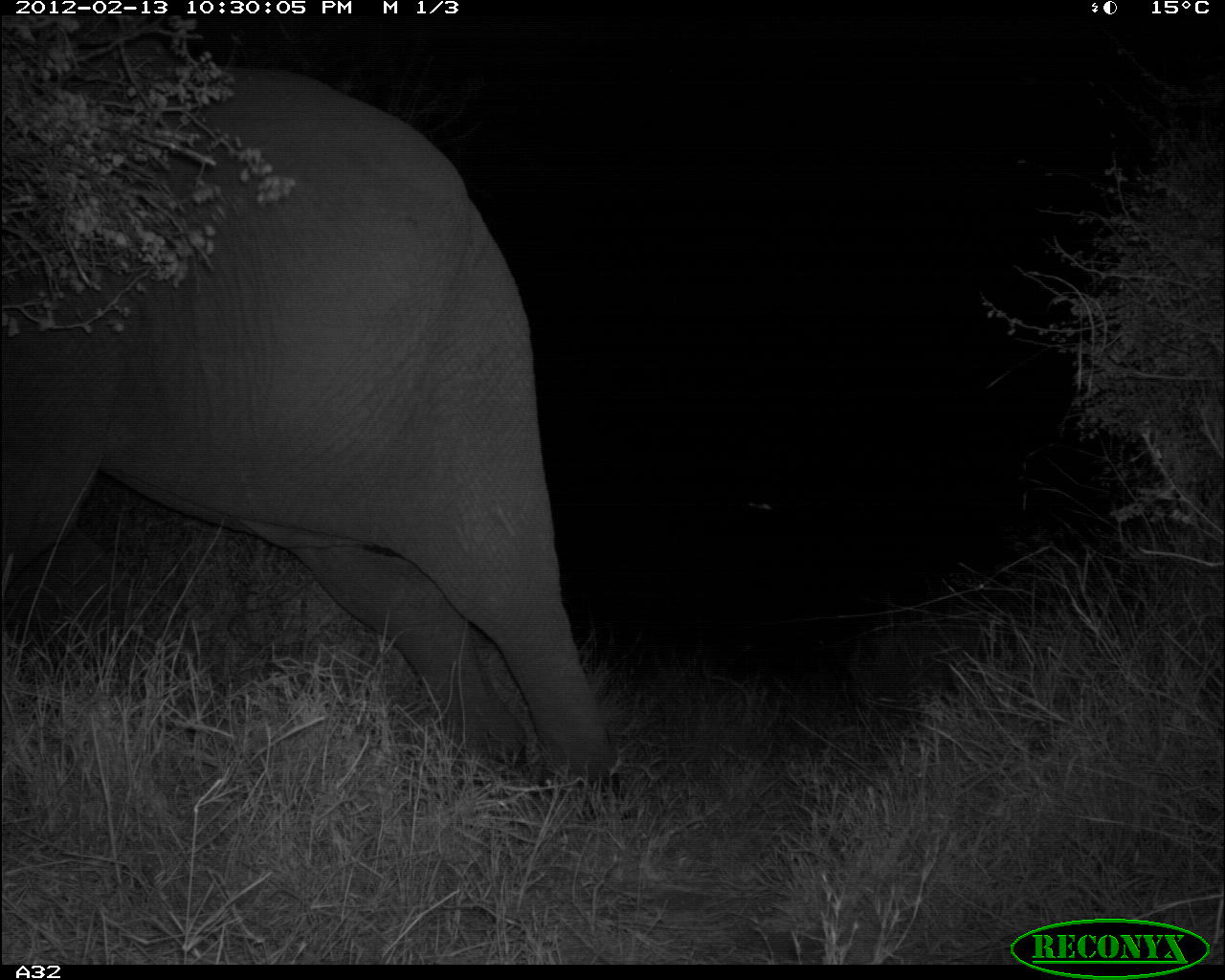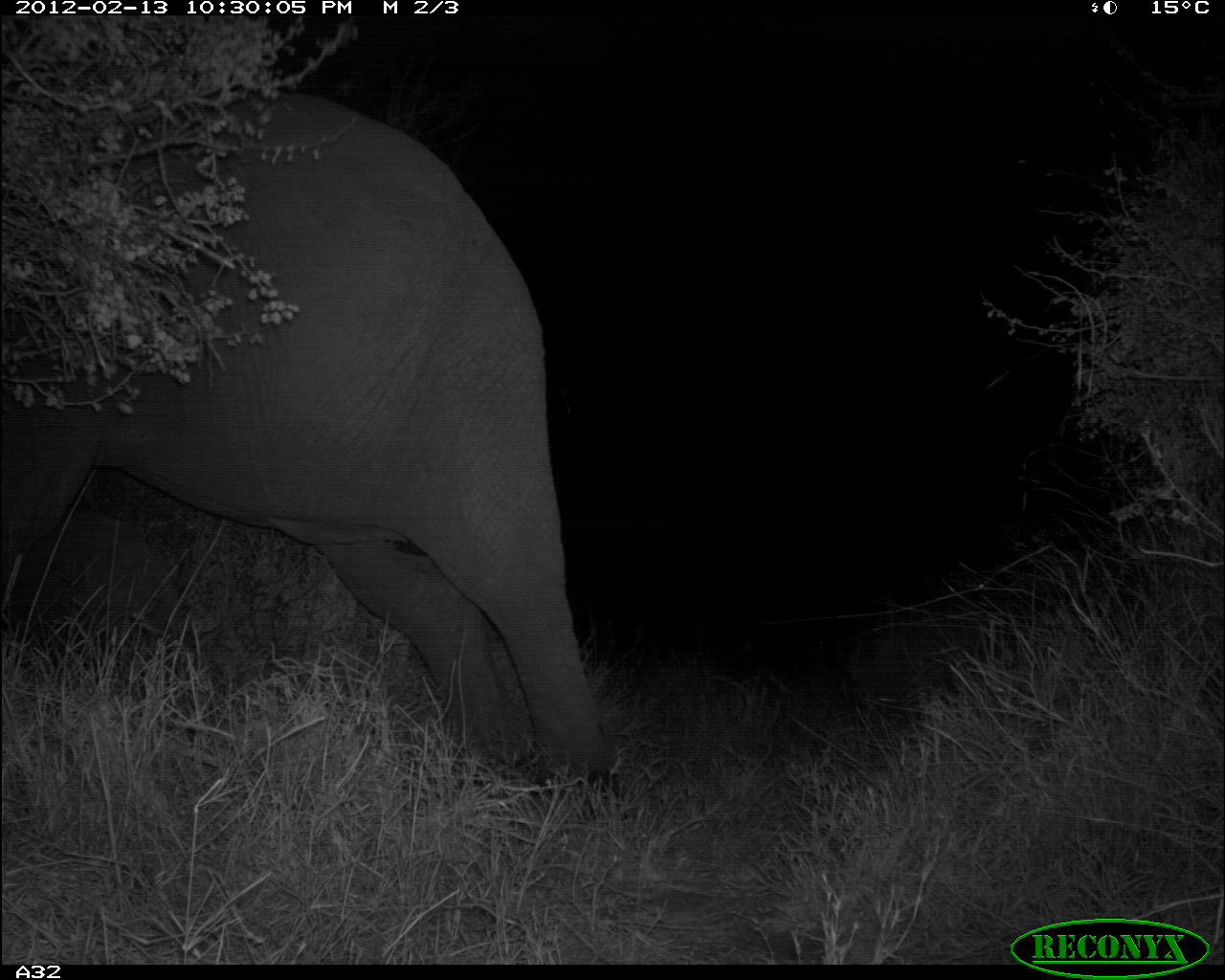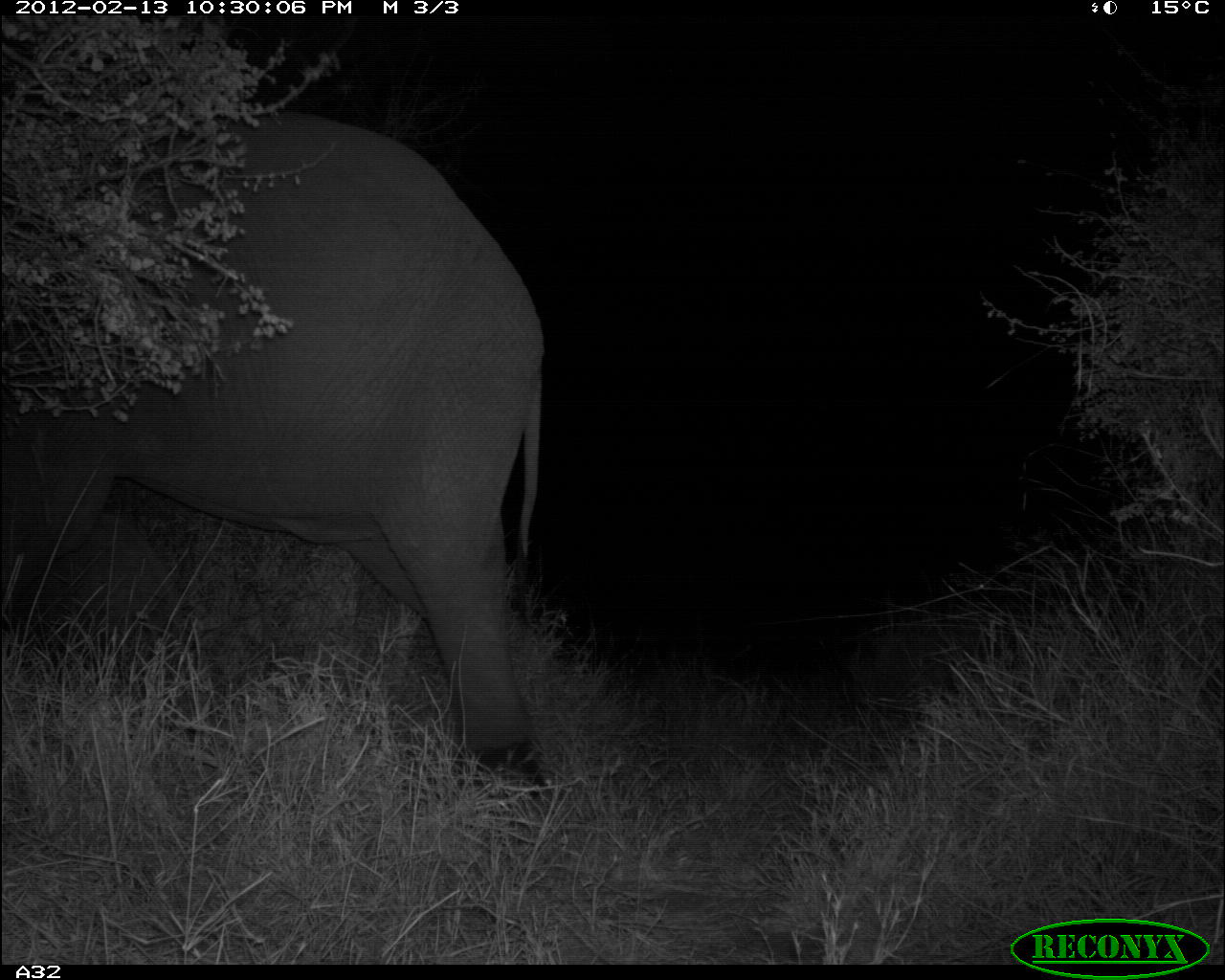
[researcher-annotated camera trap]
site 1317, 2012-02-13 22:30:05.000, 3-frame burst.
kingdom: Animalia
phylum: Chordata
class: Mammalia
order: Proboscidea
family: Elephantidae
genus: Loxodonta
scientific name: Loxodonta africana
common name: african bush elephant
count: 1